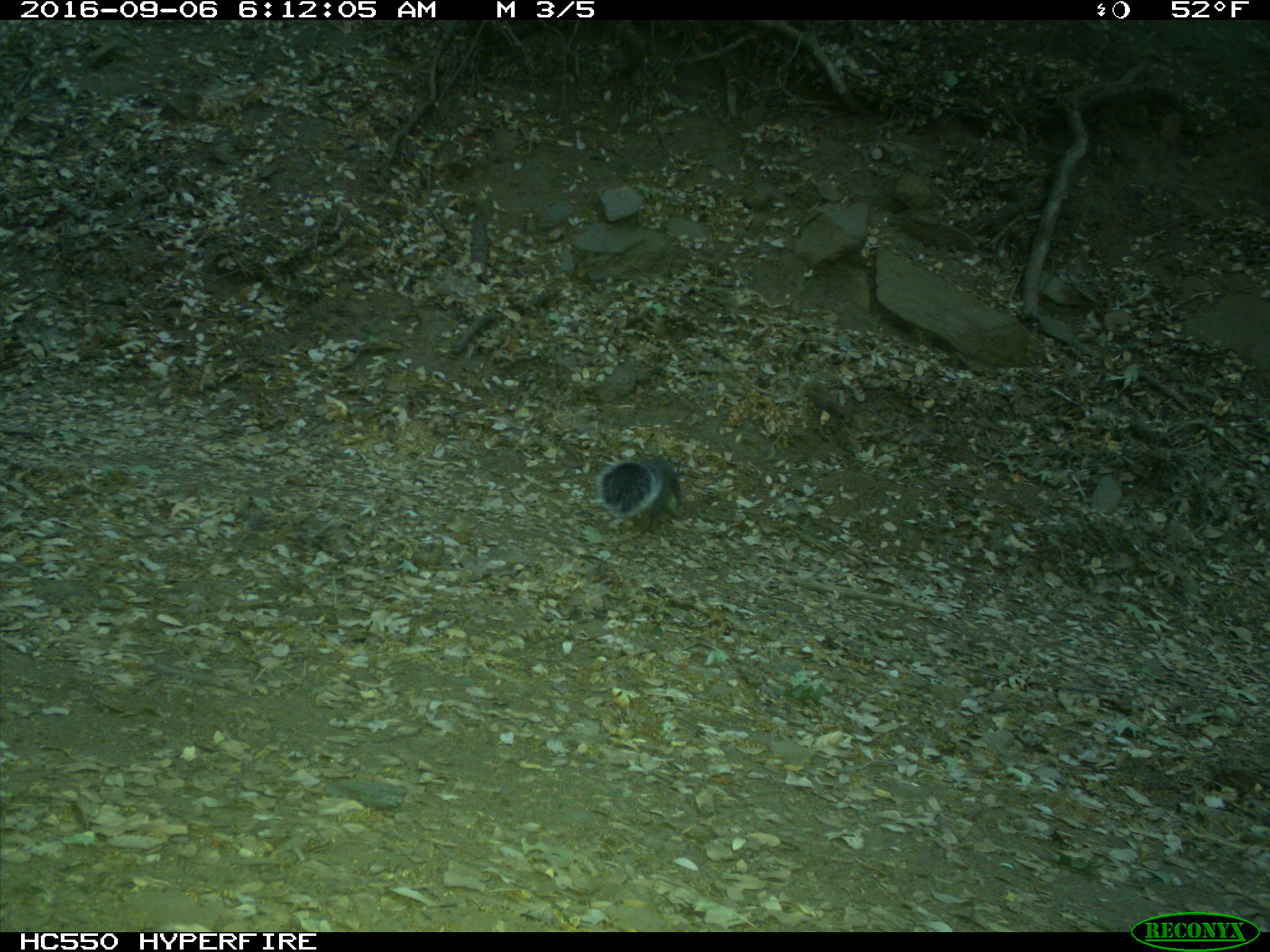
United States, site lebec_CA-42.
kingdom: Animalia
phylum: Chordata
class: Mammalia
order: Rodentia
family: Sciuridae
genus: Sciurus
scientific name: Sciurus carolinensis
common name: eastern gray squirrel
Sciurus carolinensis (eastern gray squirrel).